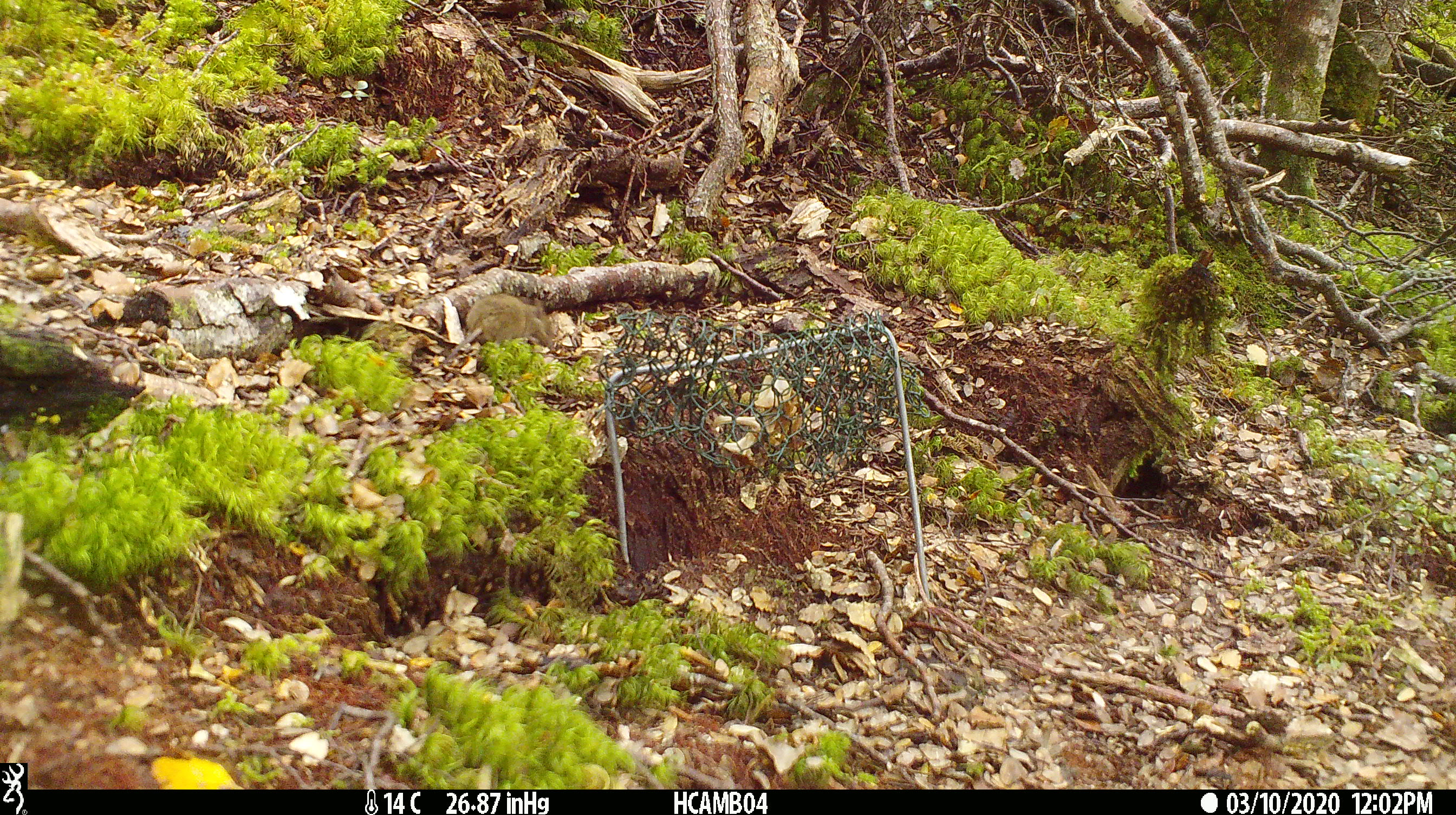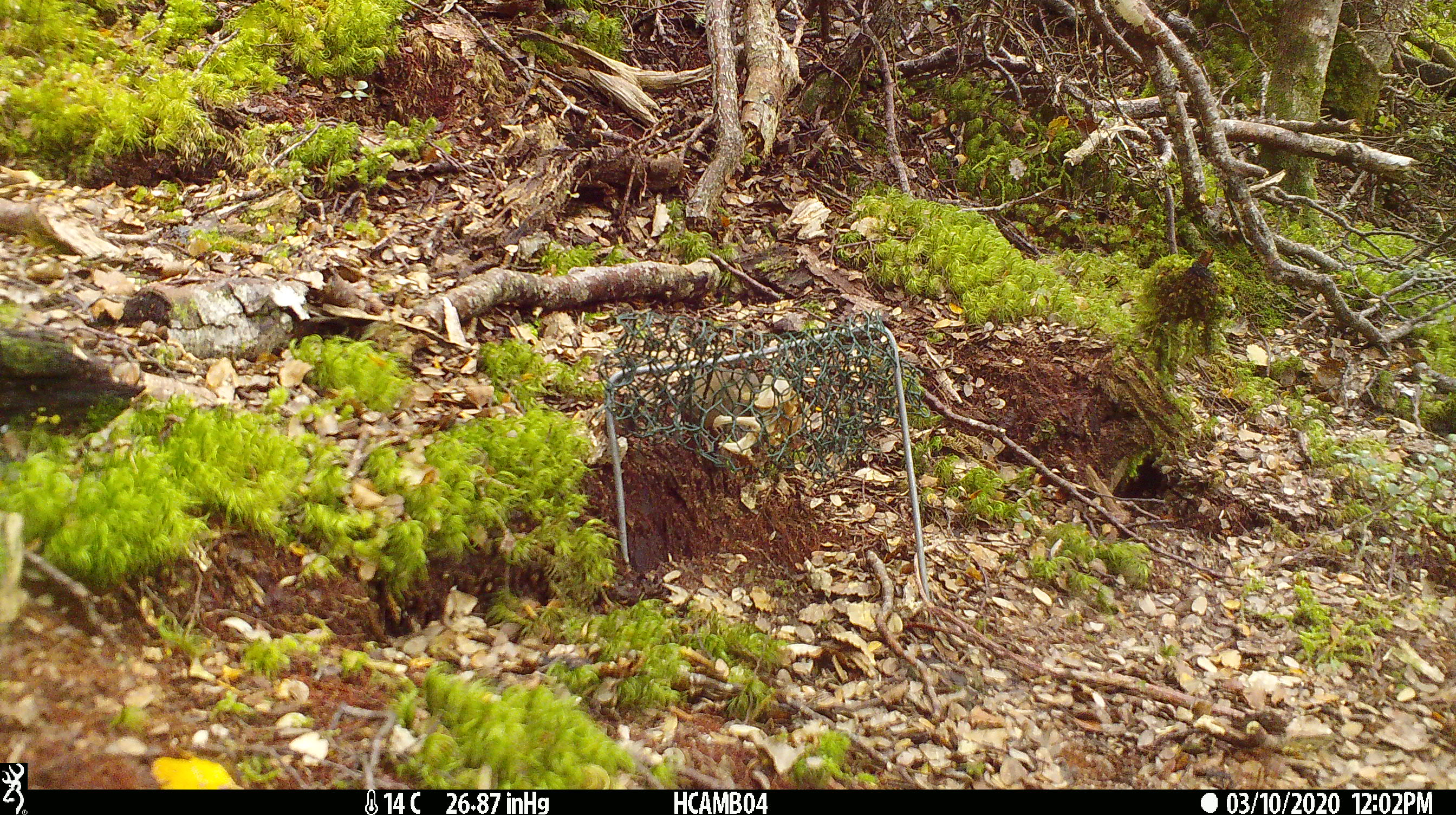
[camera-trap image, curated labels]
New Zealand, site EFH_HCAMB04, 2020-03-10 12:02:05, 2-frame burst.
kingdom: Animalia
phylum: Chordata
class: Mammalia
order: Rodentia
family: Muridae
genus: Mus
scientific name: Mus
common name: mouse